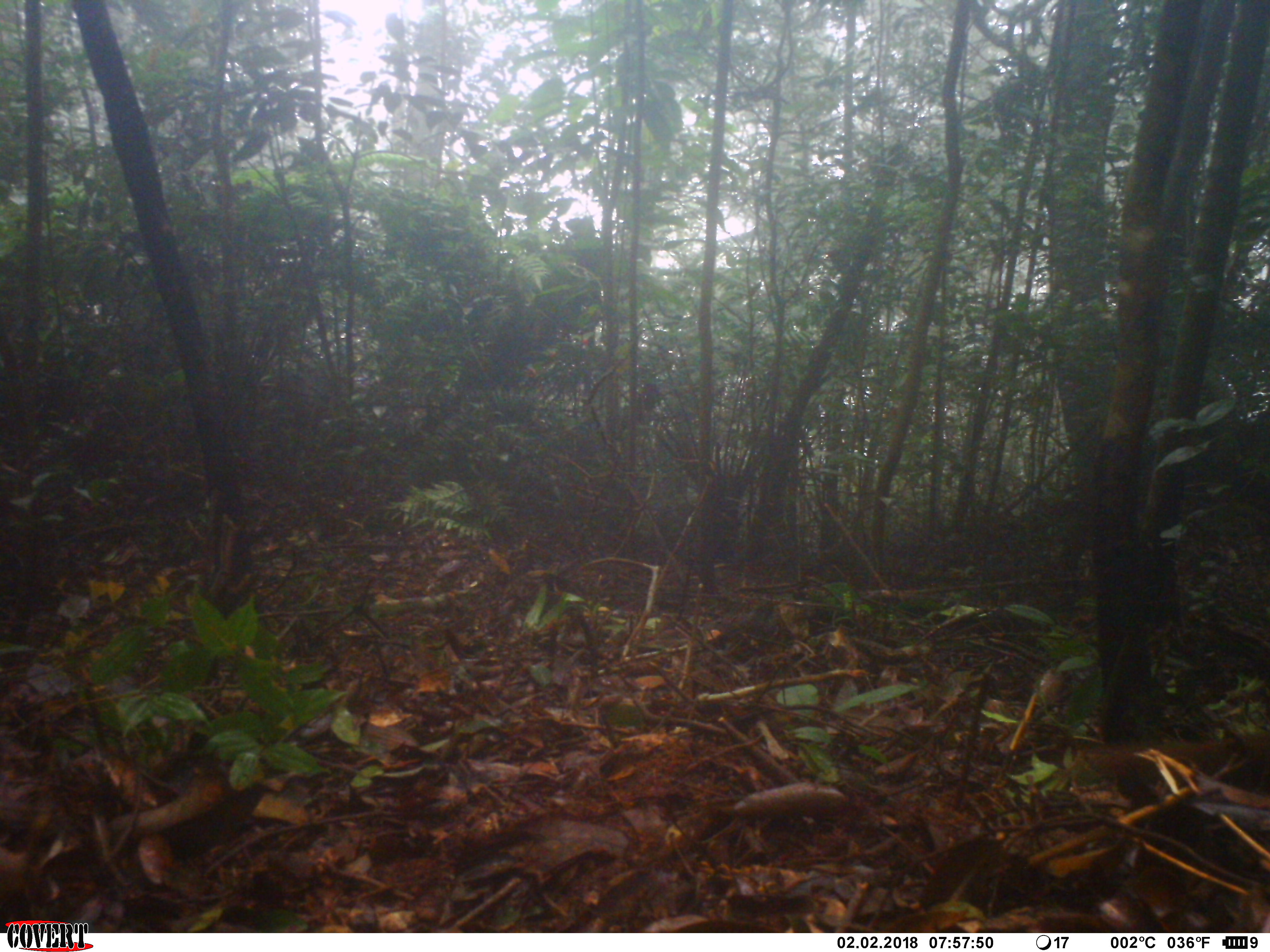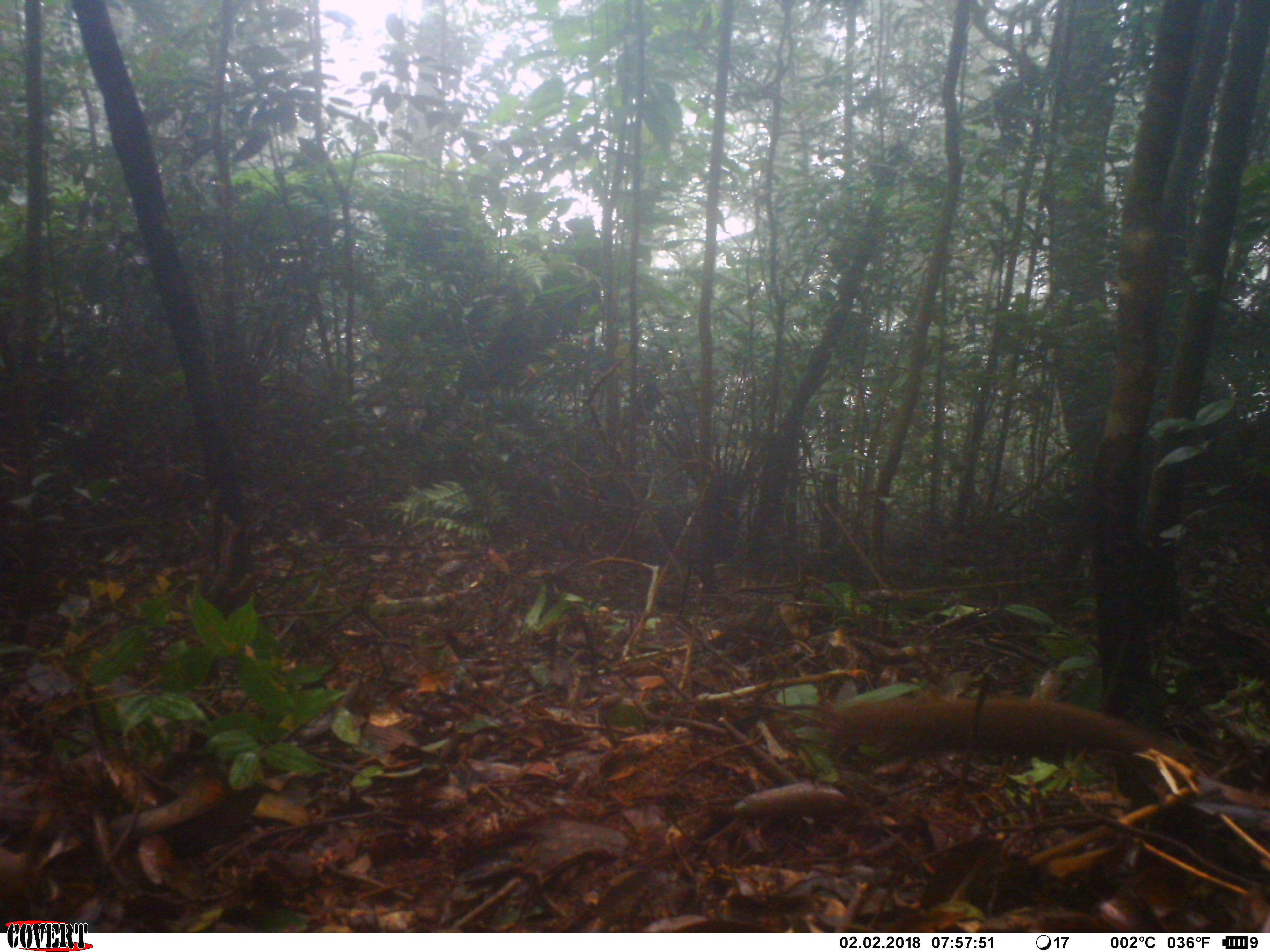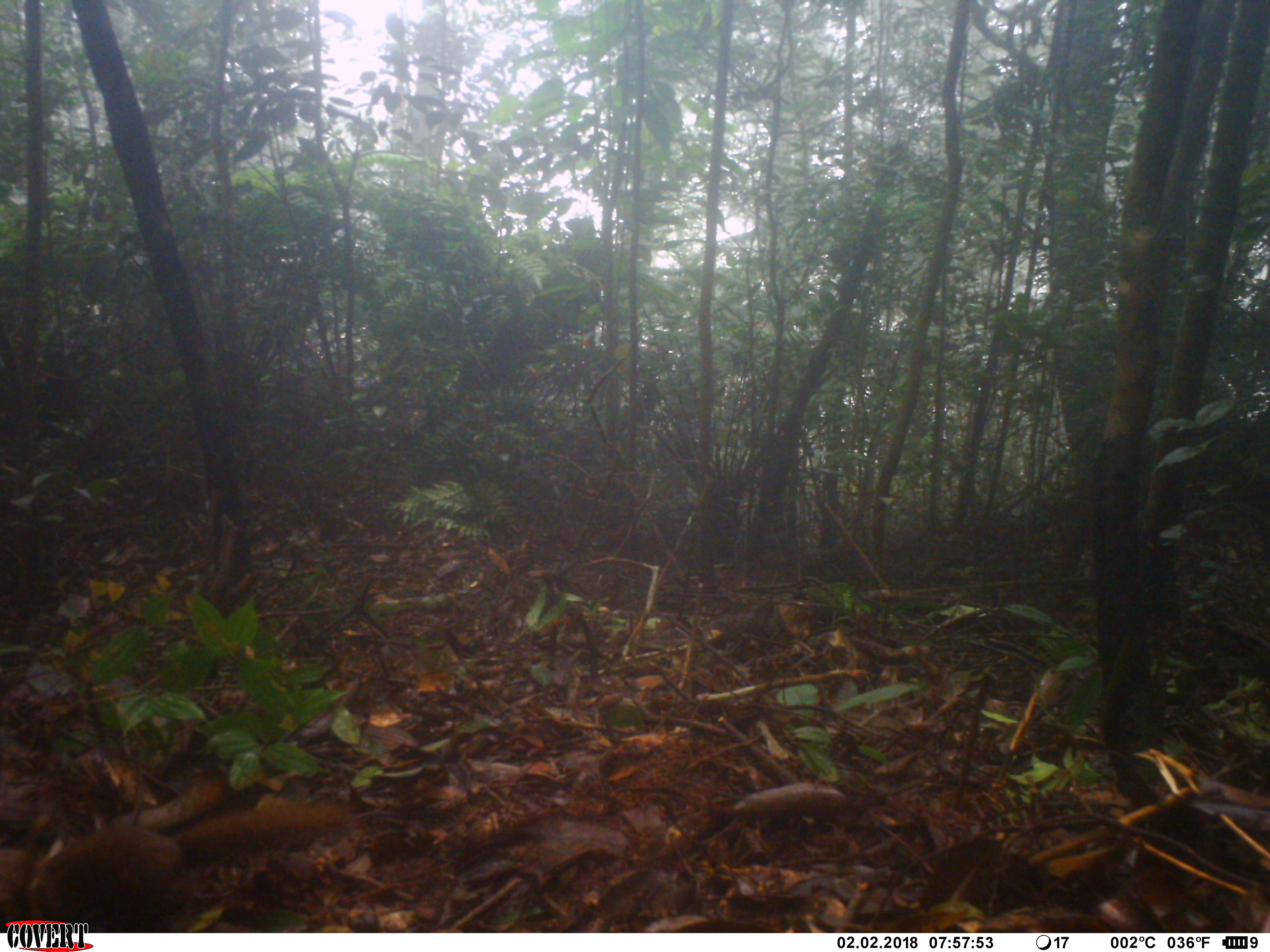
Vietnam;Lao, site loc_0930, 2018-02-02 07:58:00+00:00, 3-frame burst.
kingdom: Animalia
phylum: Chordata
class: Mammalia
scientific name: Mammalia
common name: mammal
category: unidentified small mammal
Unidentified small mammal (mammal) (Mammalia). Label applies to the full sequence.